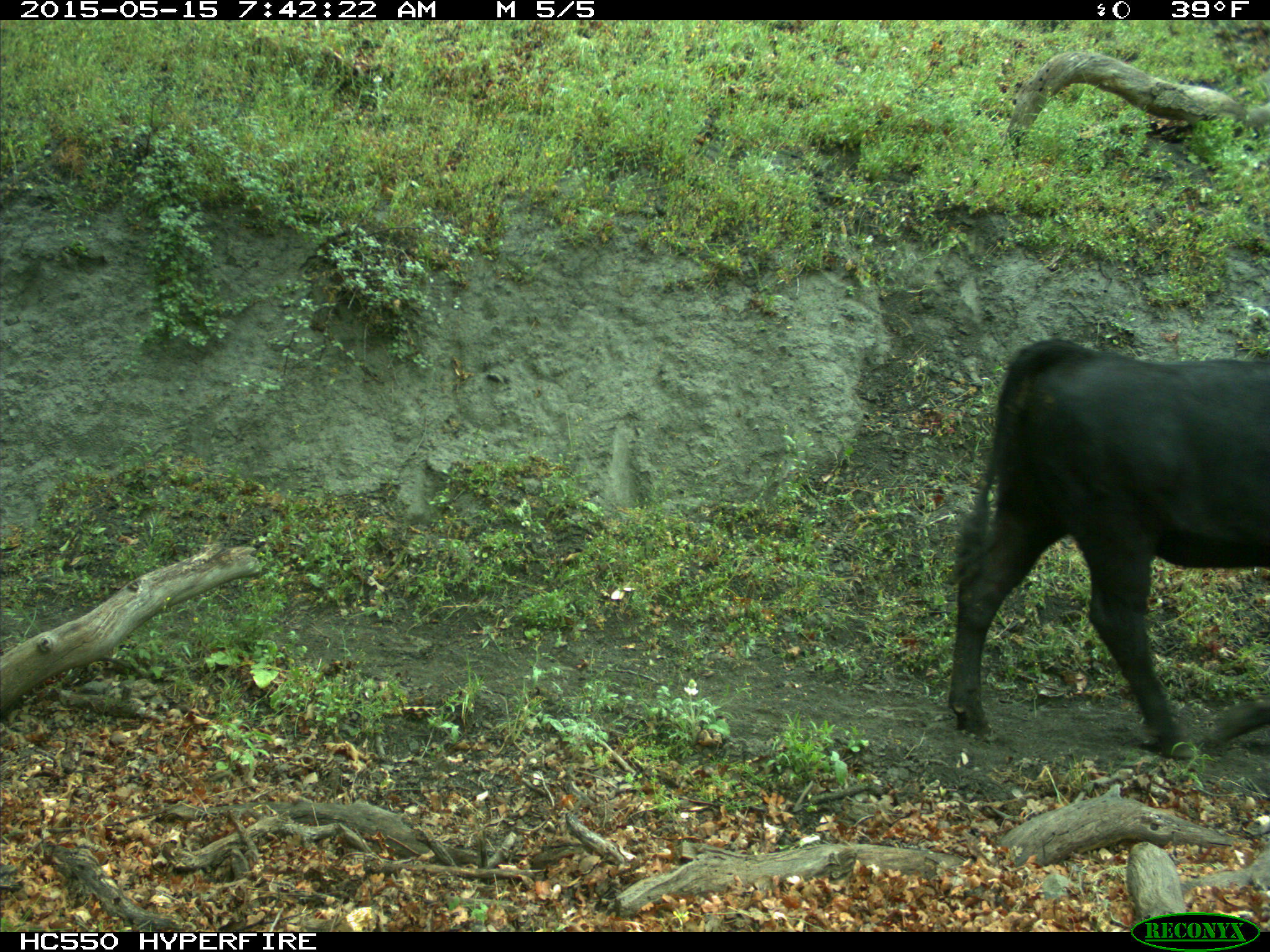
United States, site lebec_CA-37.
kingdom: Animalia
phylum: Chordata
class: Mammalia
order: Artiodactyla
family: Bovidae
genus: Bos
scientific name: Bos taurus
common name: domestic cow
Bos taurus (domestic cow).